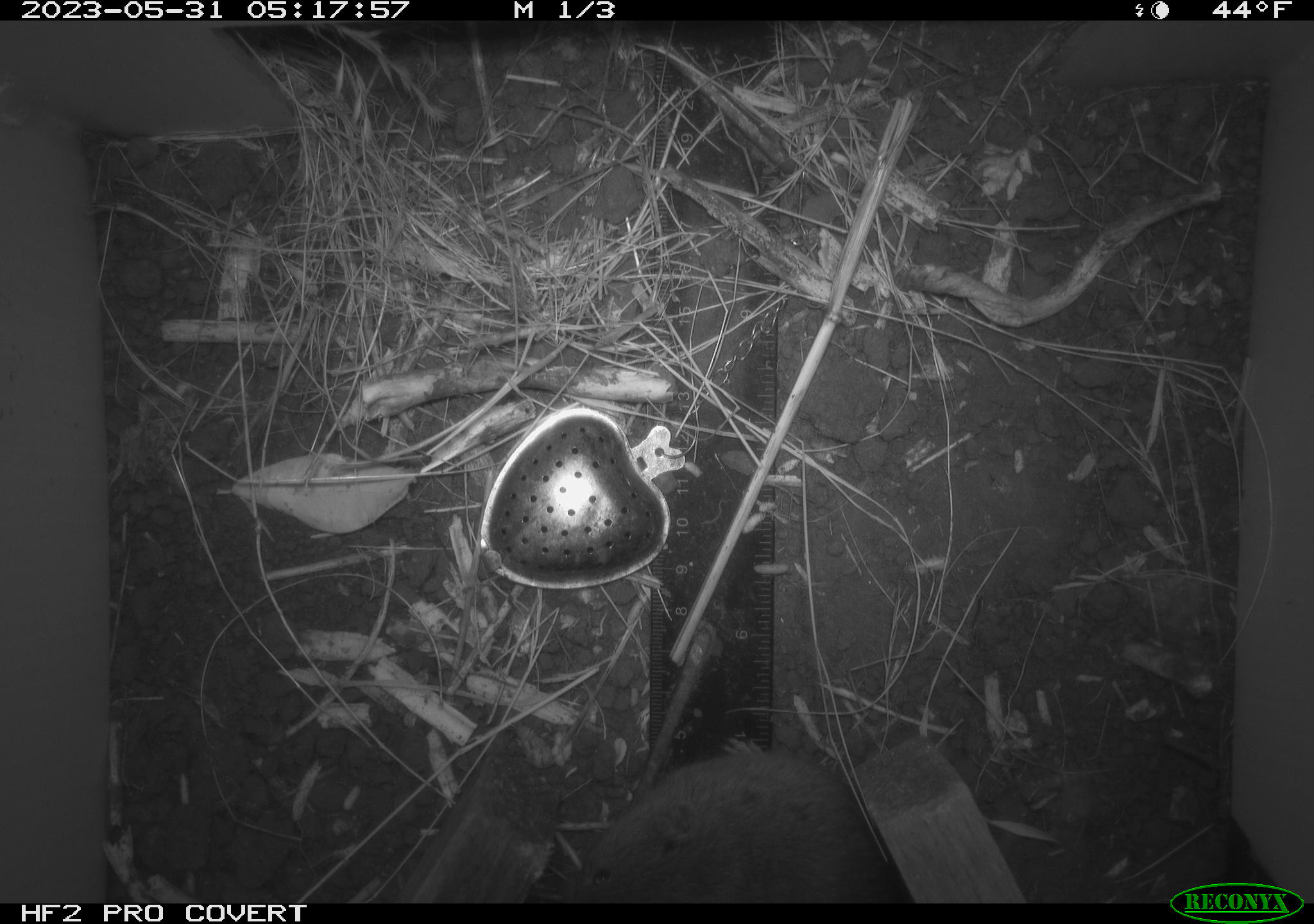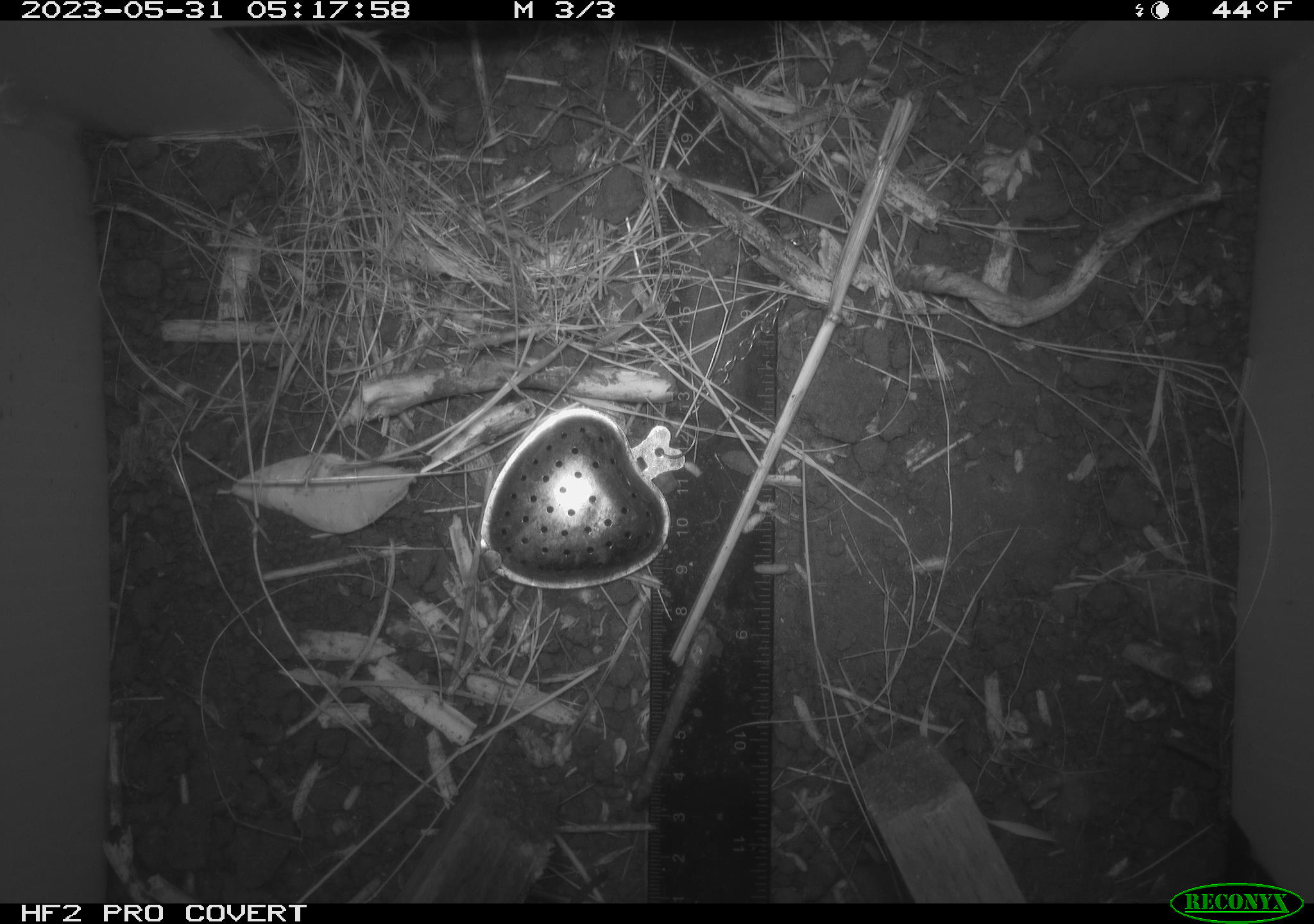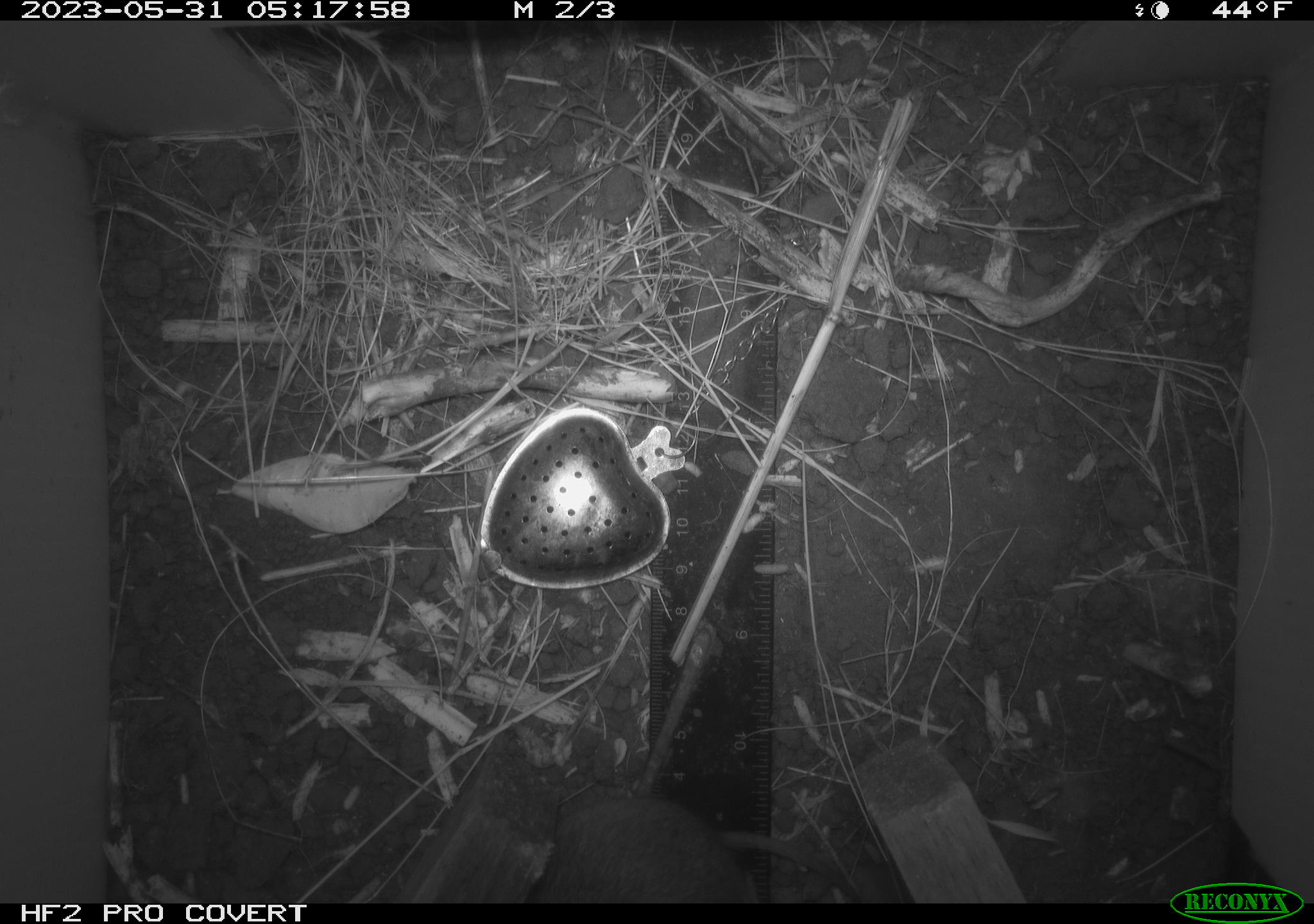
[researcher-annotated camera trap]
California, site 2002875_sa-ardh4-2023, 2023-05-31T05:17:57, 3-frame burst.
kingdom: Animalia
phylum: Chordata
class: Mammalia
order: Rodentia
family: Cricetidae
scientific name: Arvicolinae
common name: voles, lemmings, and muskrats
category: arvicolinae subfamily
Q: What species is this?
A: Arvicolinae subfamily (voles, lemmings, and muskrats) (Arvicolinae).